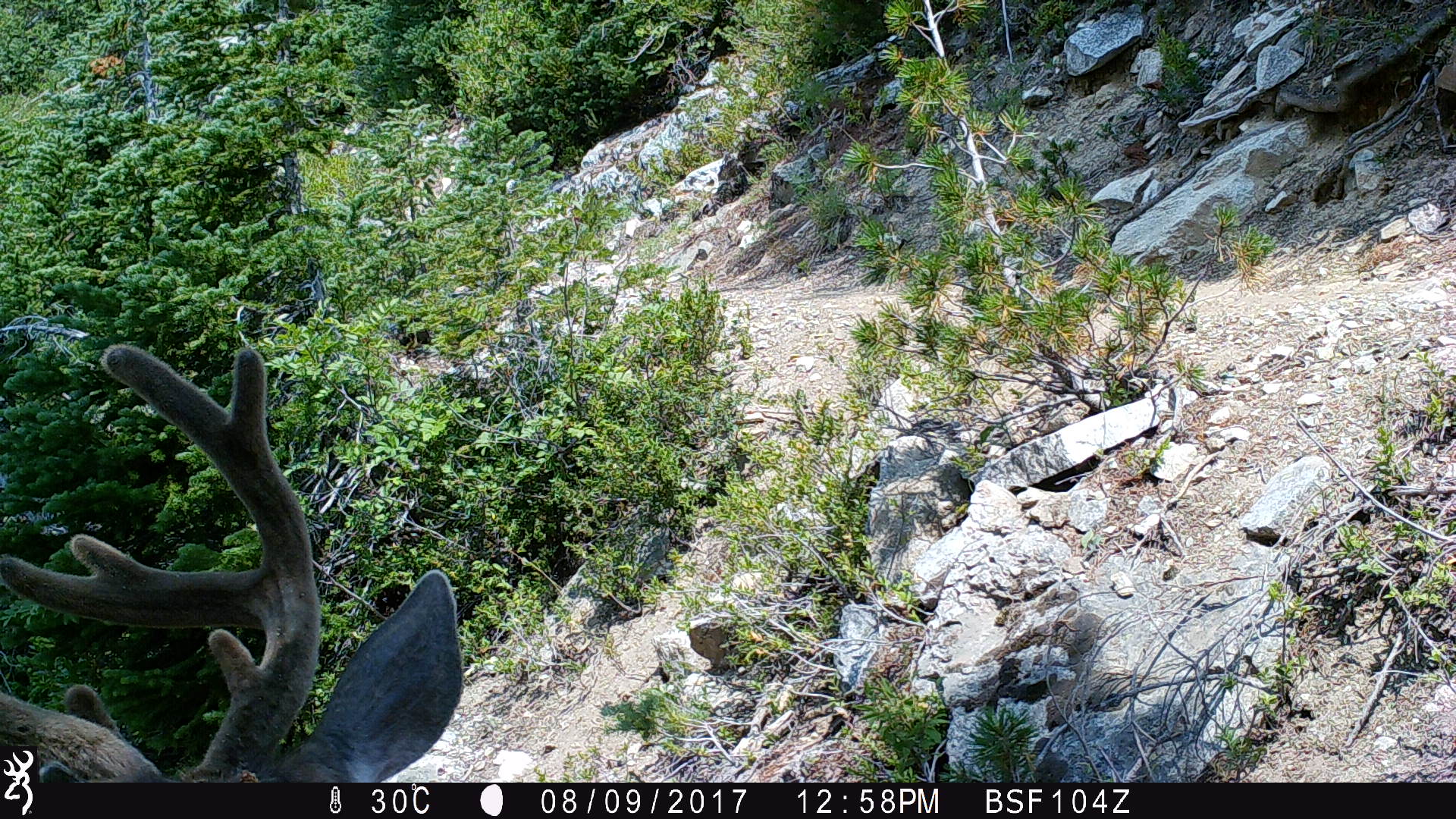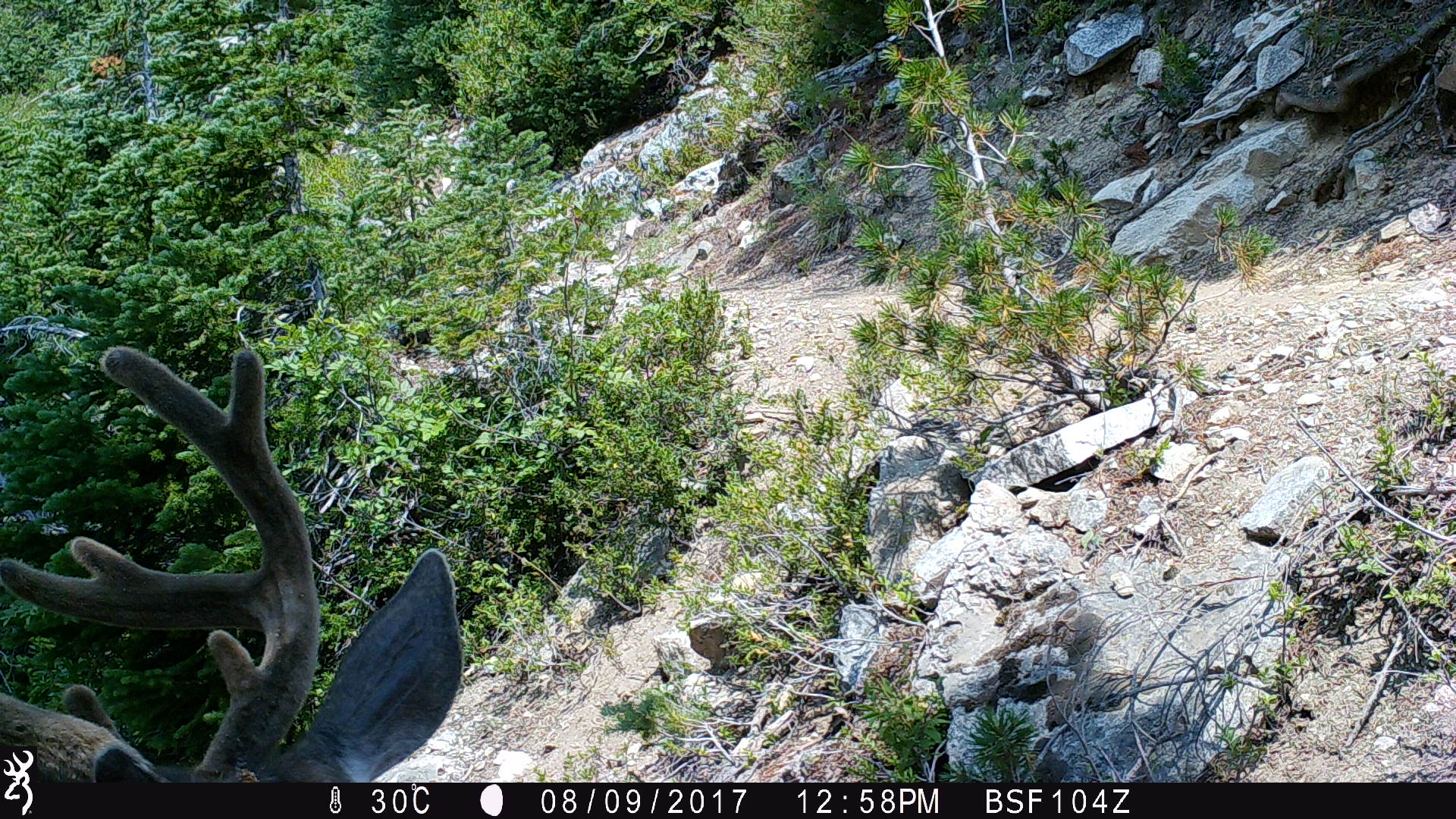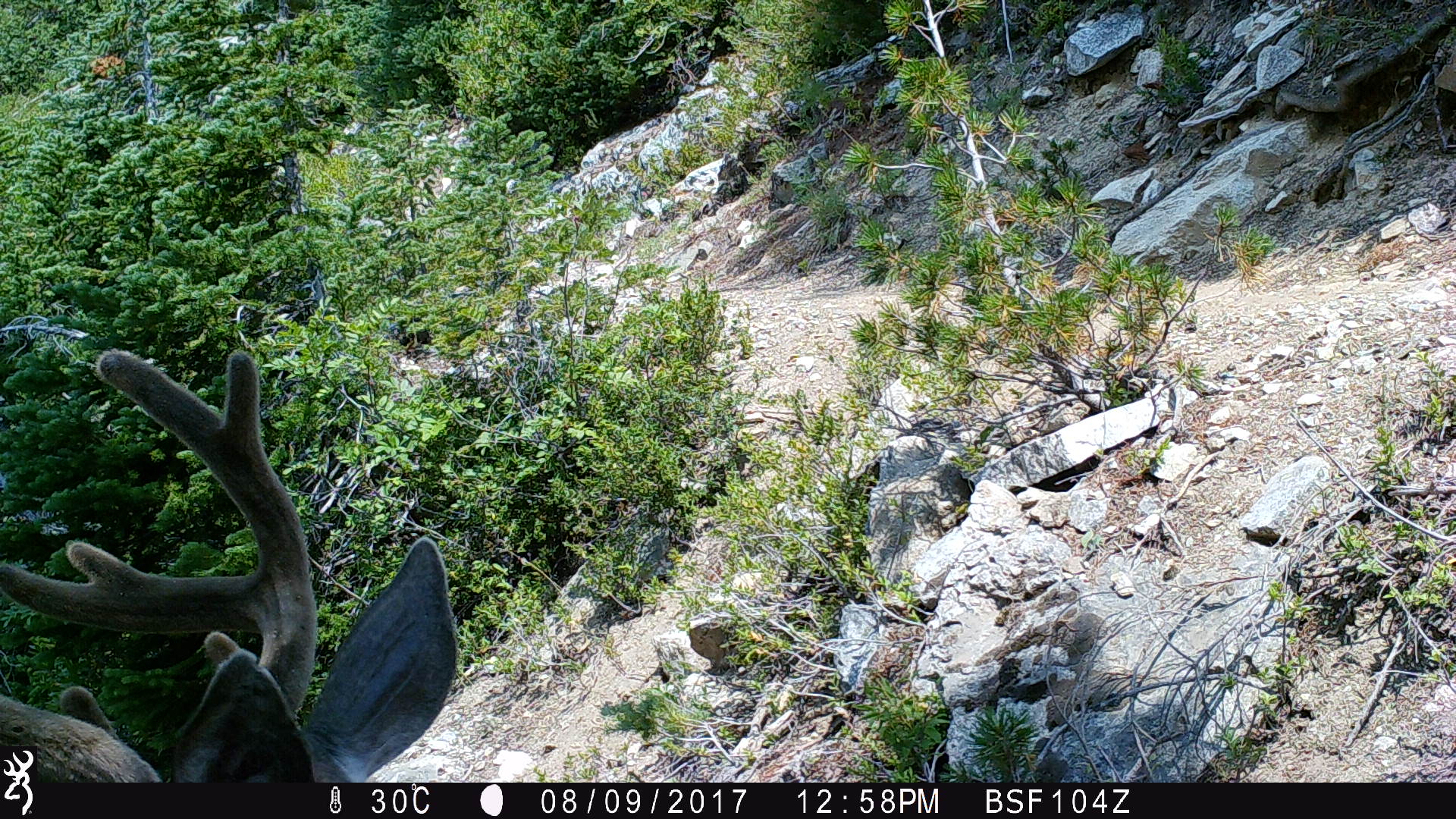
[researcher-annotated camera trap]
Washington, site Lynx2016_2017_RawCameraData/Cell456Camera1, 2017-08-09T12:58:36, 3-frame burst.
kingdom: Animalia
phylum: Chordata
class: Mammalia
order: Artiodactyla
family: Cervidae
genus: Odocoileus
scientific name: Odocoileus hemionus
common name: mule deer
Odocoileus hemionus (mule deer). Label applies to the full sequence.